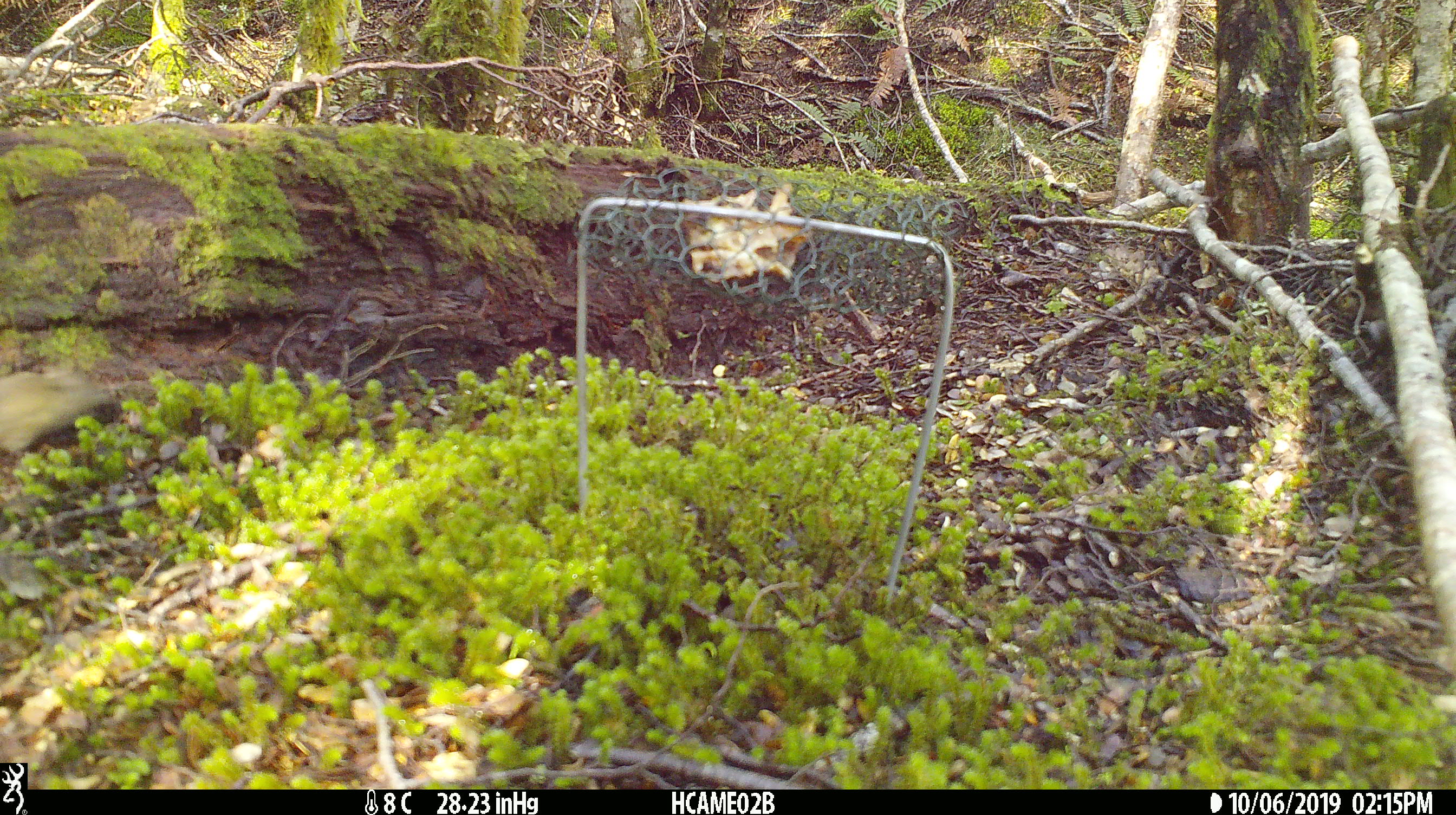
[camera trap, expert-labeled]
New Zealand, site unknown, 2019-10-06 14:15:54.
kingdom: Animalia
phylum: Chordata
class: Mammalia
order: Rodentia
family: Muridae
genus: Mus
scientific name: Mus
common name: mouse